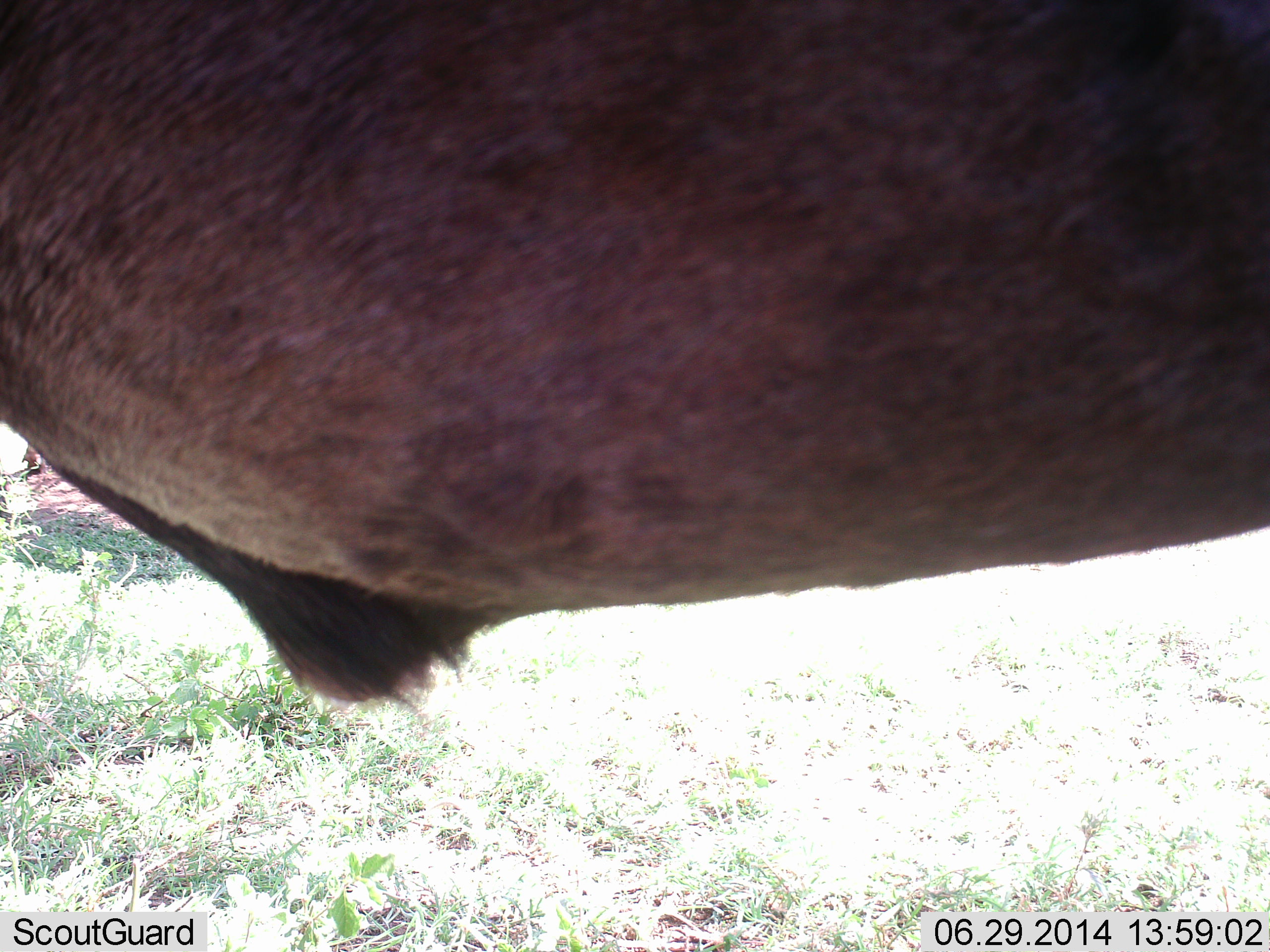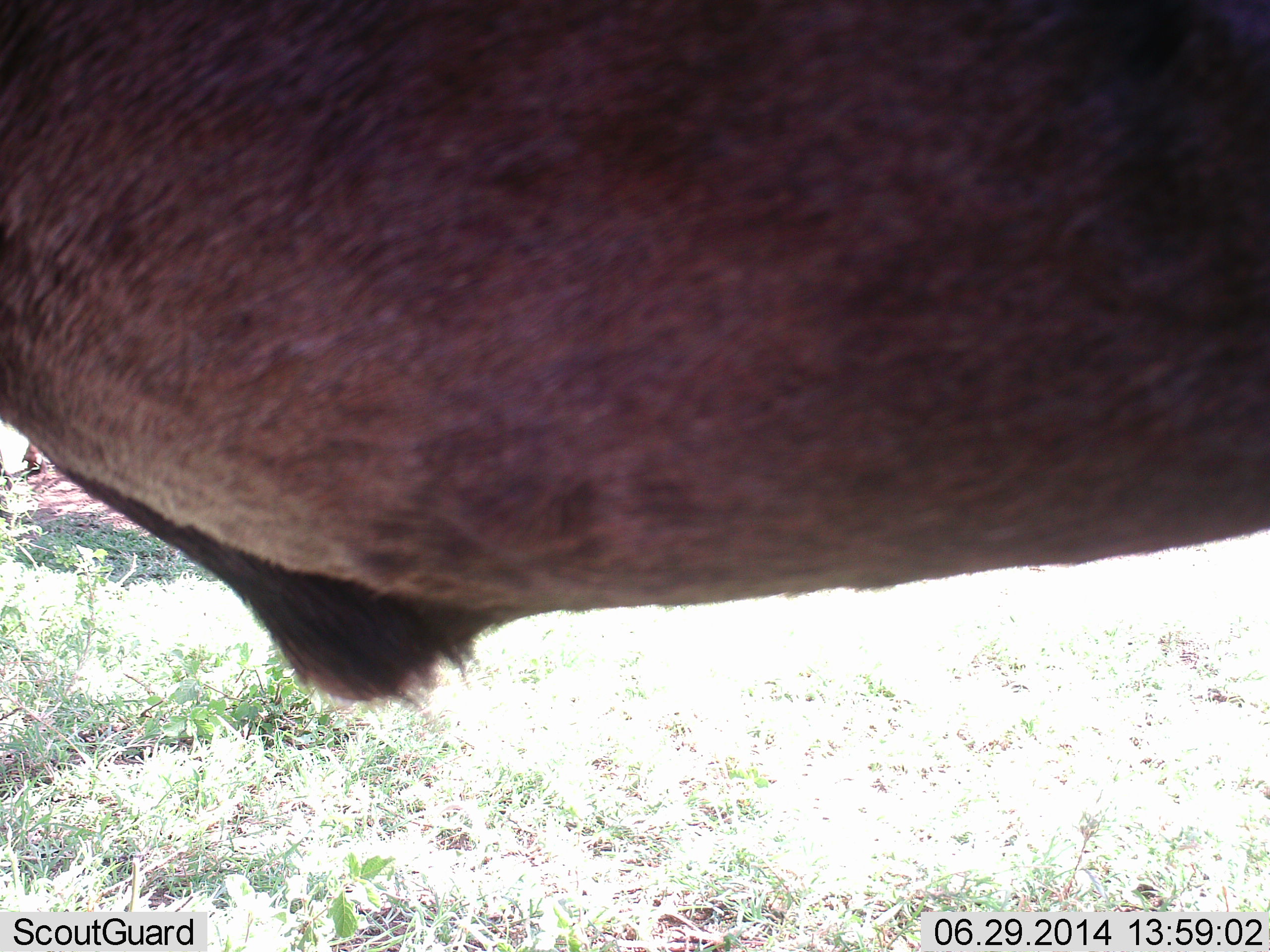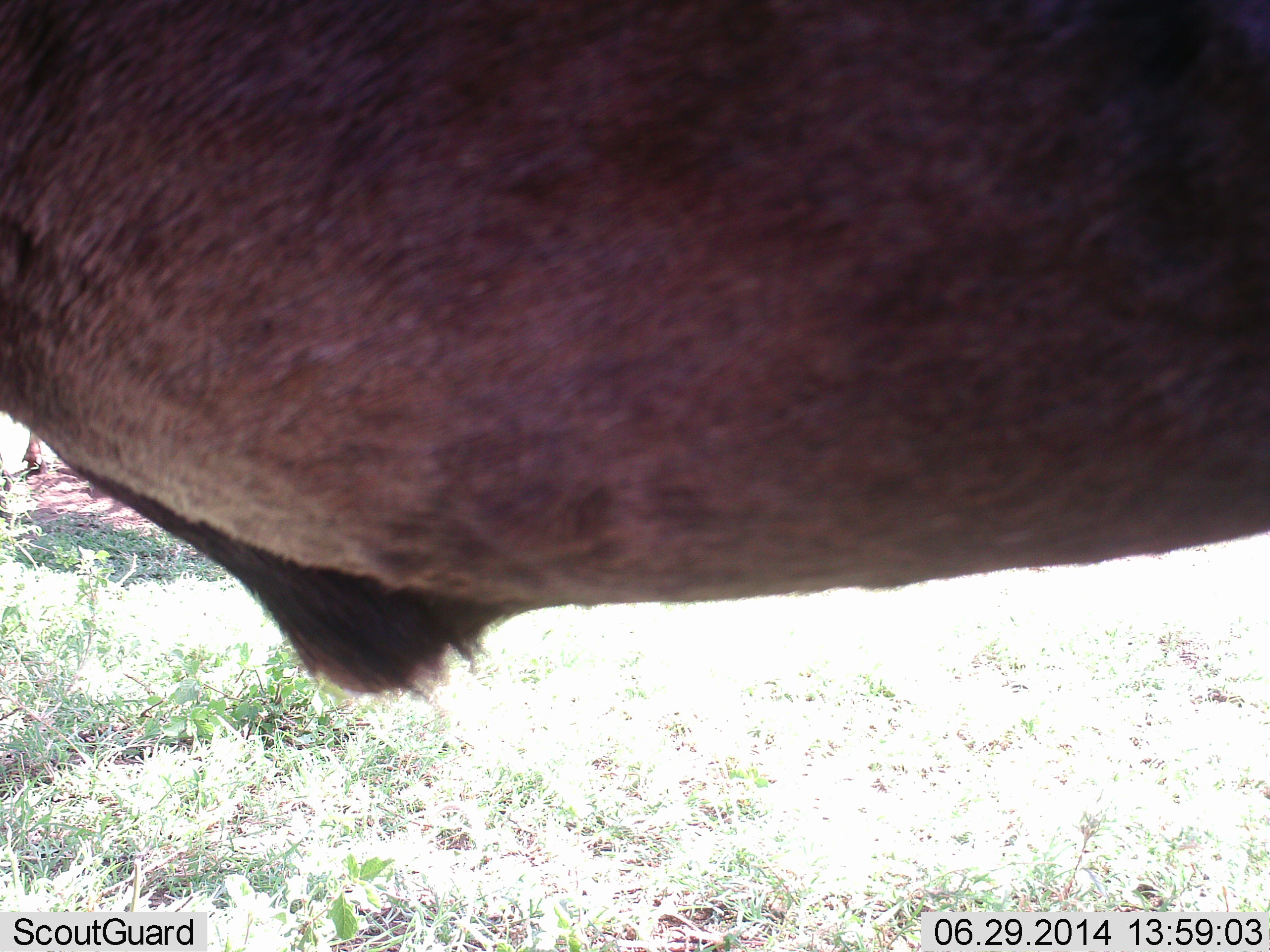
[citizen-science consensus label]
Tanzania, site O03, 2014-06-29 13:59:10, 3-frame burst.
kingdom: Animalia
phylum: Chordata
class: Mammalia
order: Artiodactyla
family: Bovidae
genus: Connochaetes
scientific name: Connochaetes taurinus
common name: blue wildebeest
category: wildebeest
Wildebeest (blue wildebeest) (Connochaetes taurinus), count 1. Behavior (volunteer vote fractions): standing 100%, resting 0%, moving 0%, interacting 0%. Young present (vote fraction): 0%. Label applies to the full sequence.